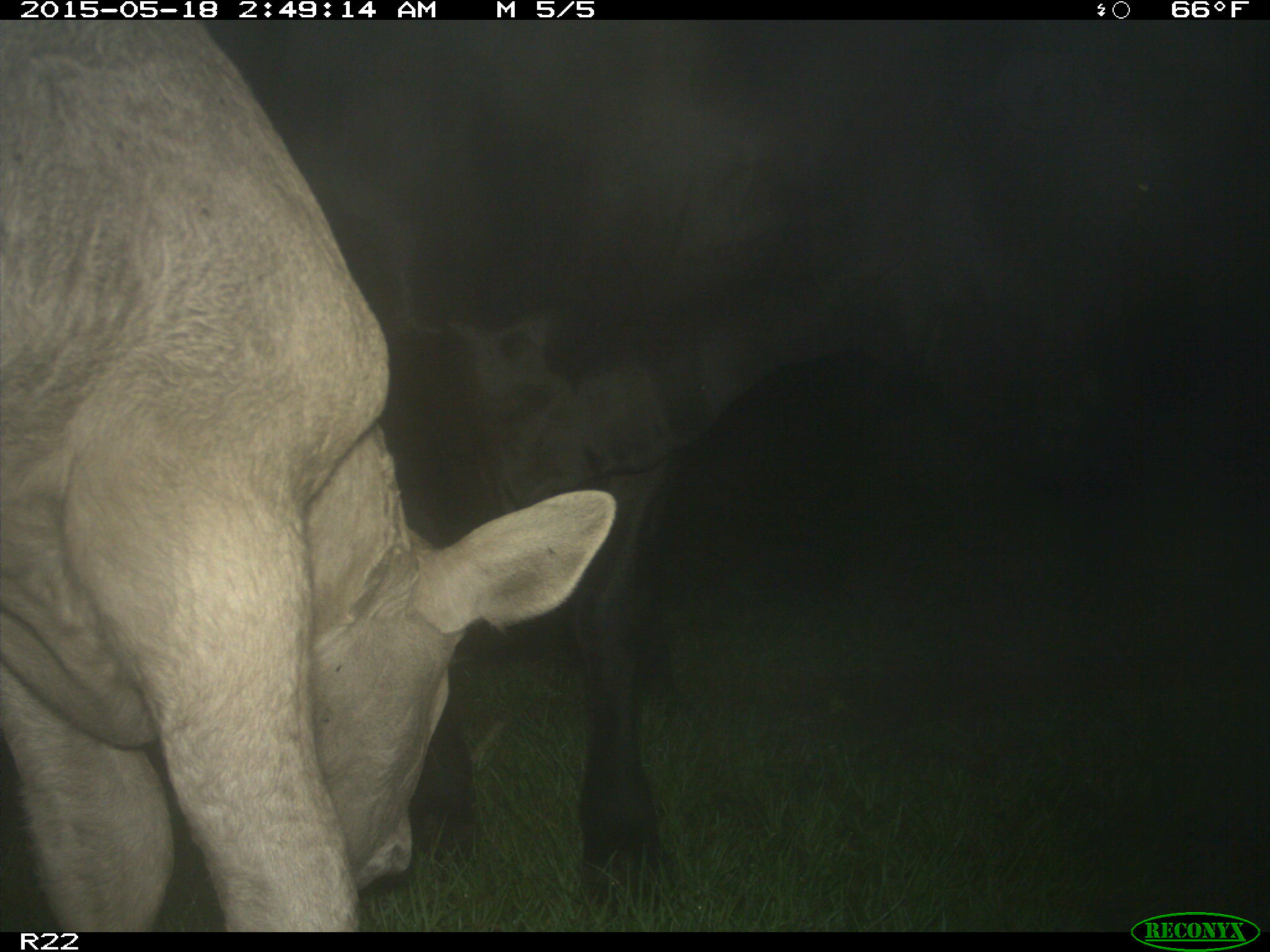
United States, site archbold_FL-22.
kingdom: Animalia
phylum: Chordata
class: Mammalia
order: Artiodactyla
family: Bovidae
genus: Bos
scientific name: Bos taurus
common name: domestic cow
Bos taurus (domestic cow).